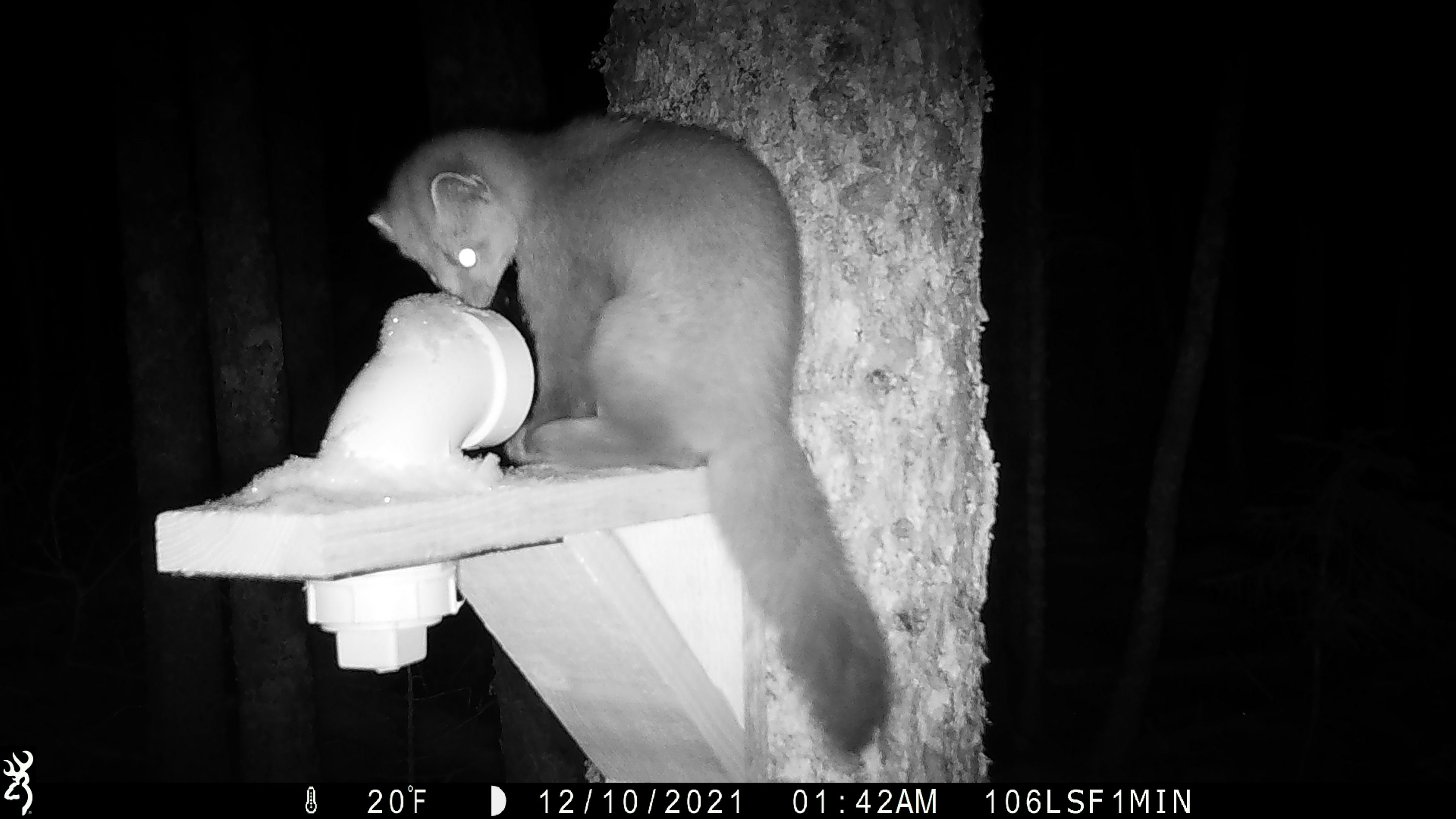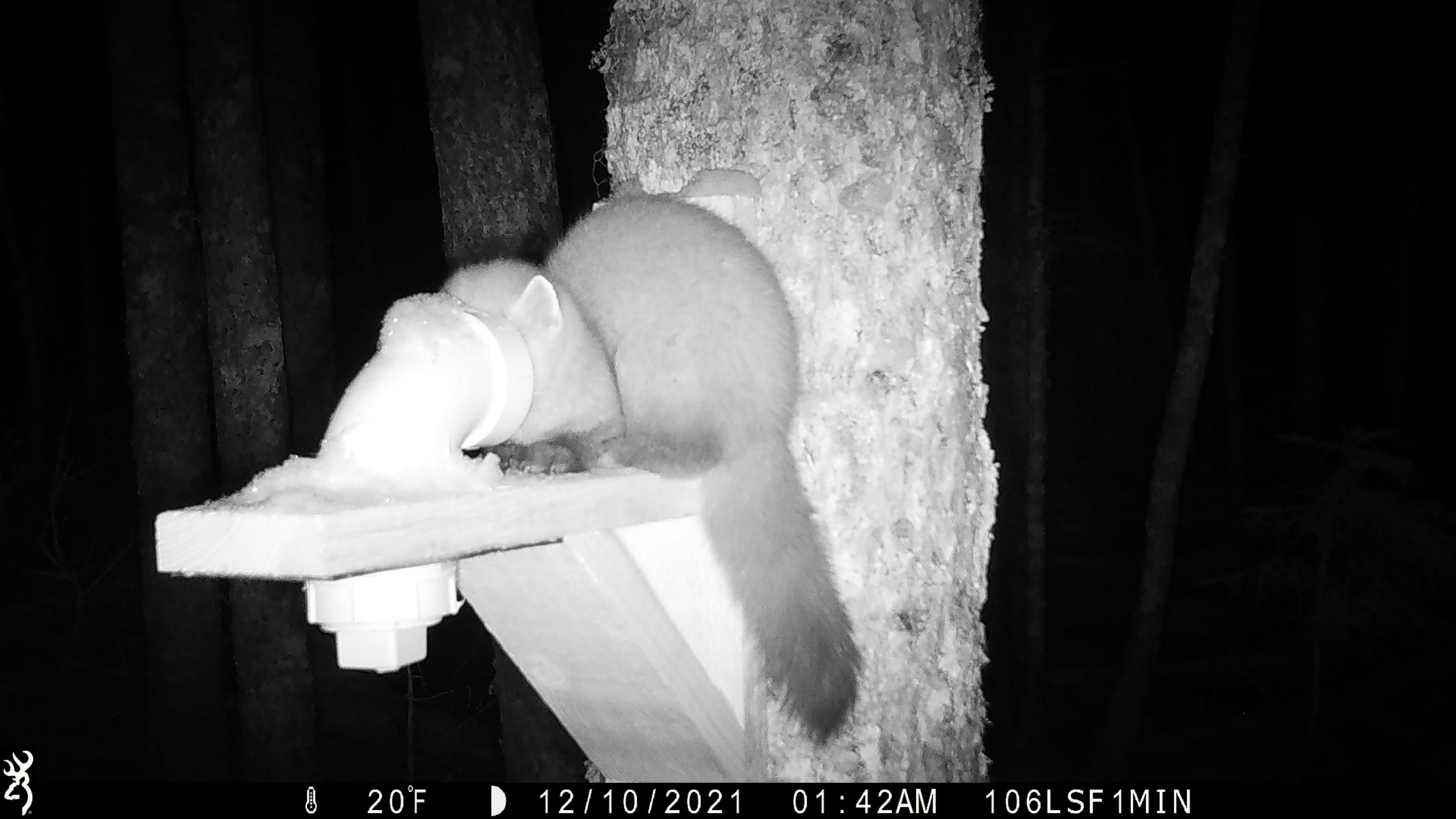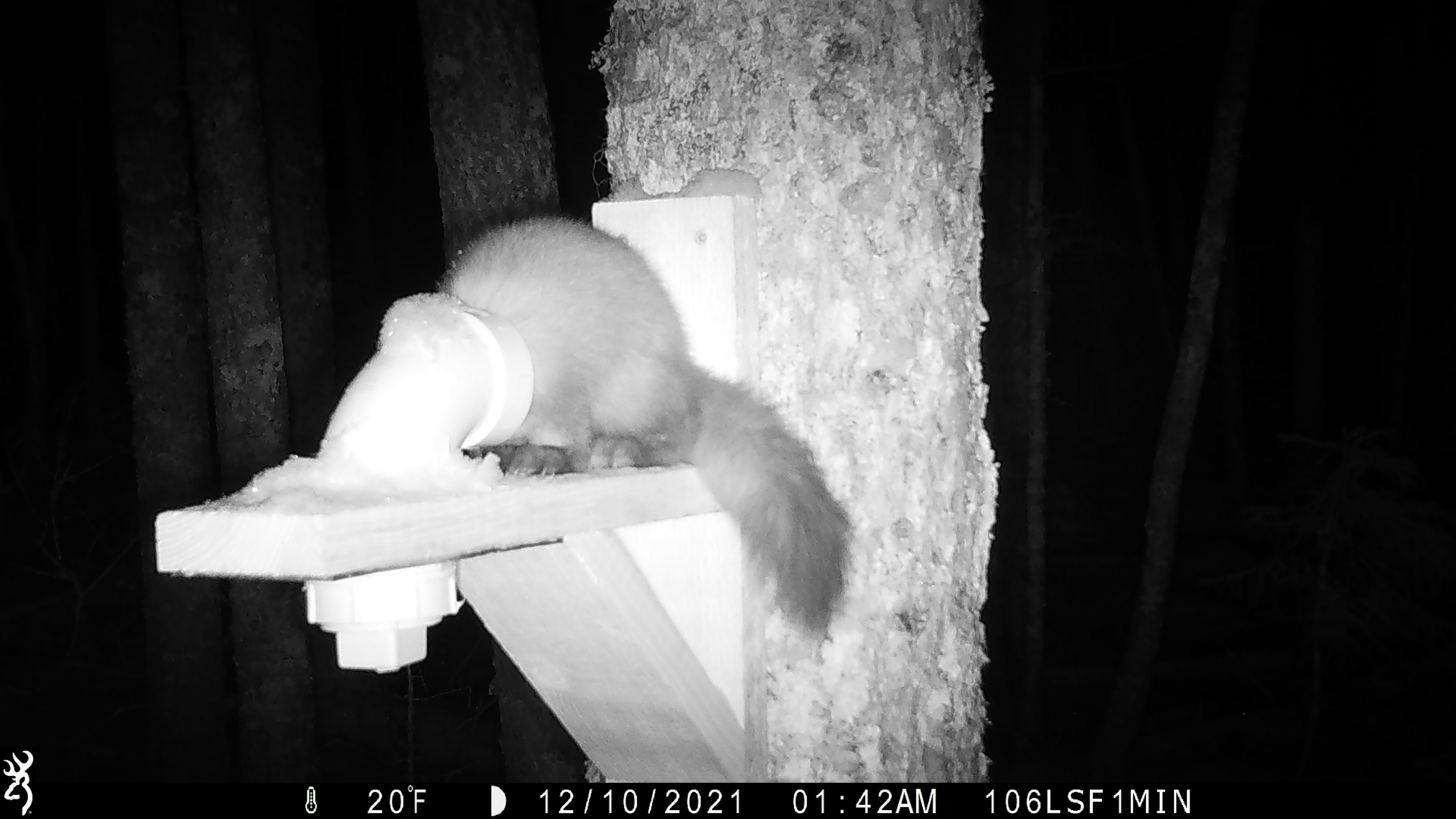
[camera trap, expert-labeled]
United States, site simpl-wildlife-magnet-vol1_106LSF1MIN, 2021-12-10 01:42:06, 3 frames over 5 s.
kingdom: Animalia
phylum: Chordata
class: Mammalia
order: Carnivora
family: Mustelidae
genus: Martes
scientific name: Martes americana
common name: american marten